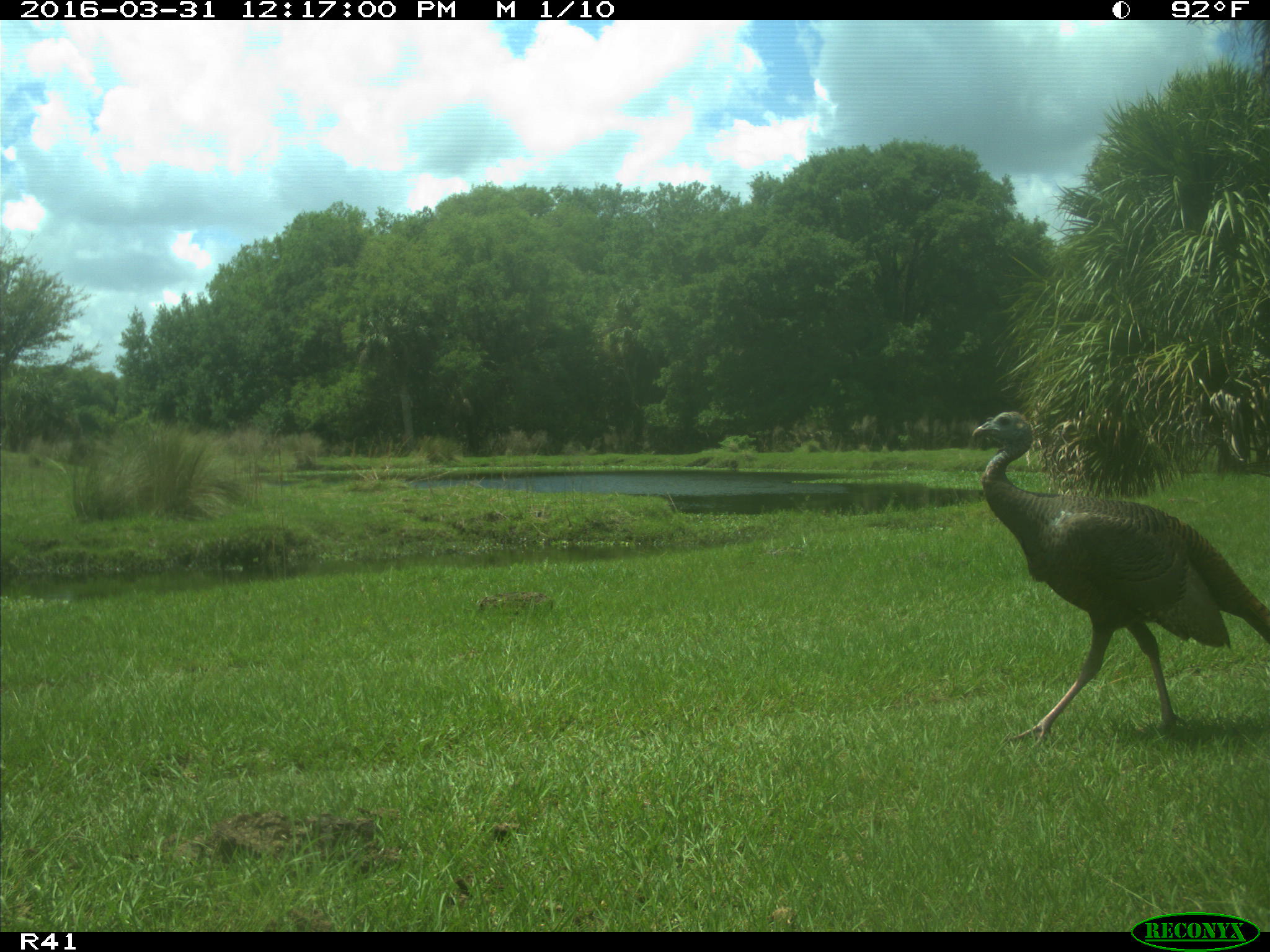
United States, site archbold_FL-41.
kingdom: Animalia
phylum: Chordata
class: Mammalia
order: Artiodactyla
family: Bovidae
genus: Bos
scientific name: Bos taurus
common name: domestic cow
Bos taurus (domestic cow).